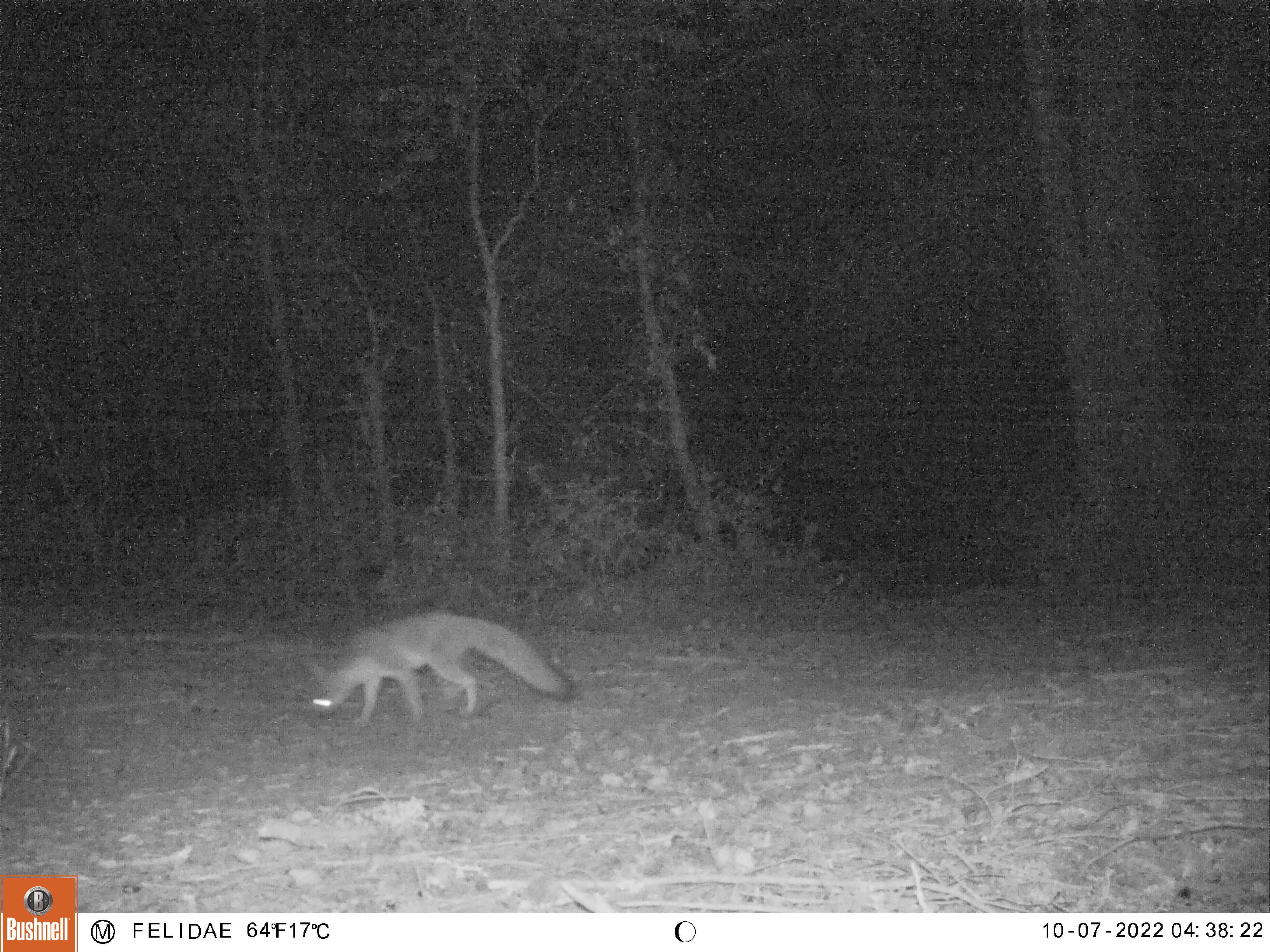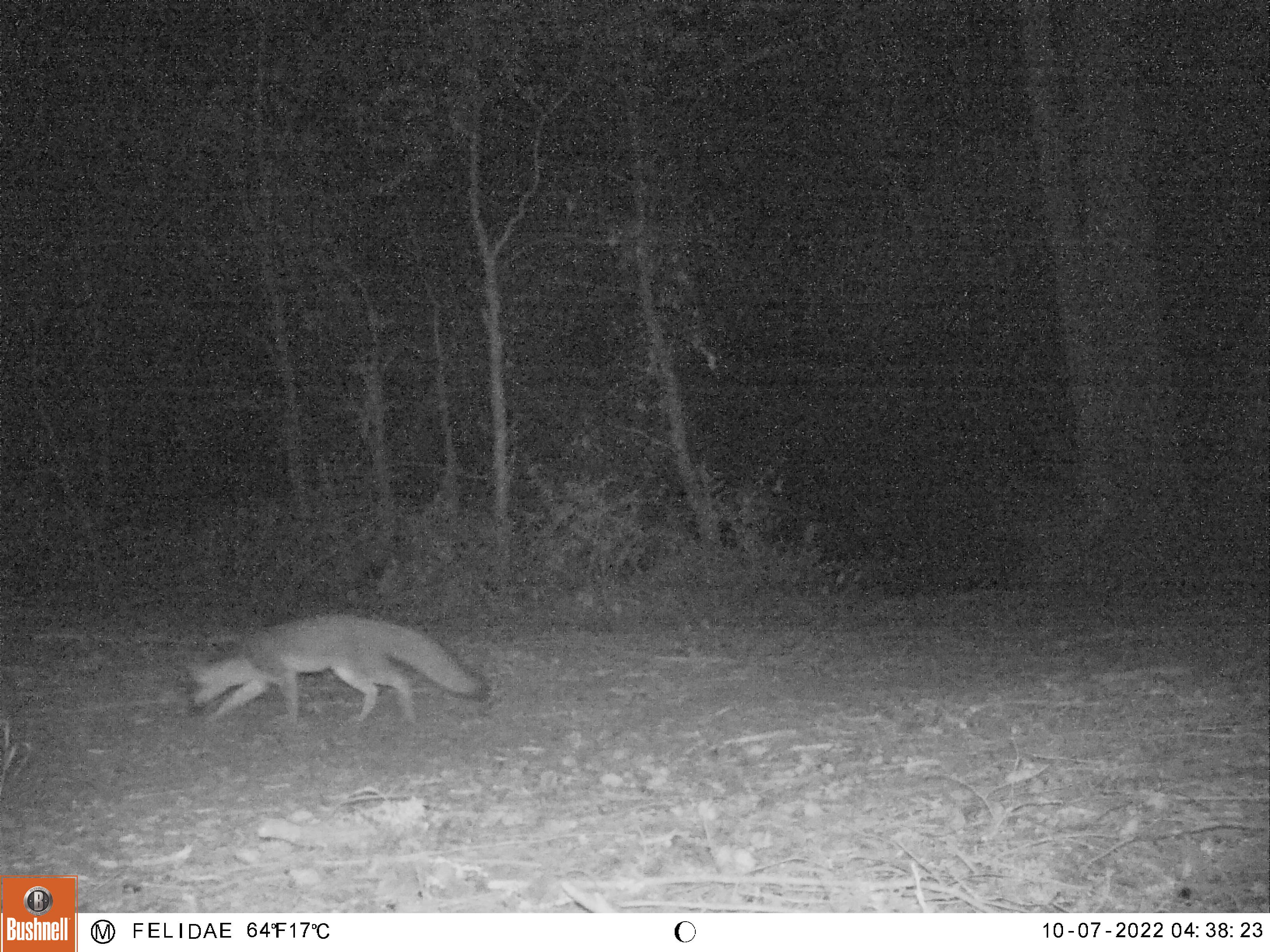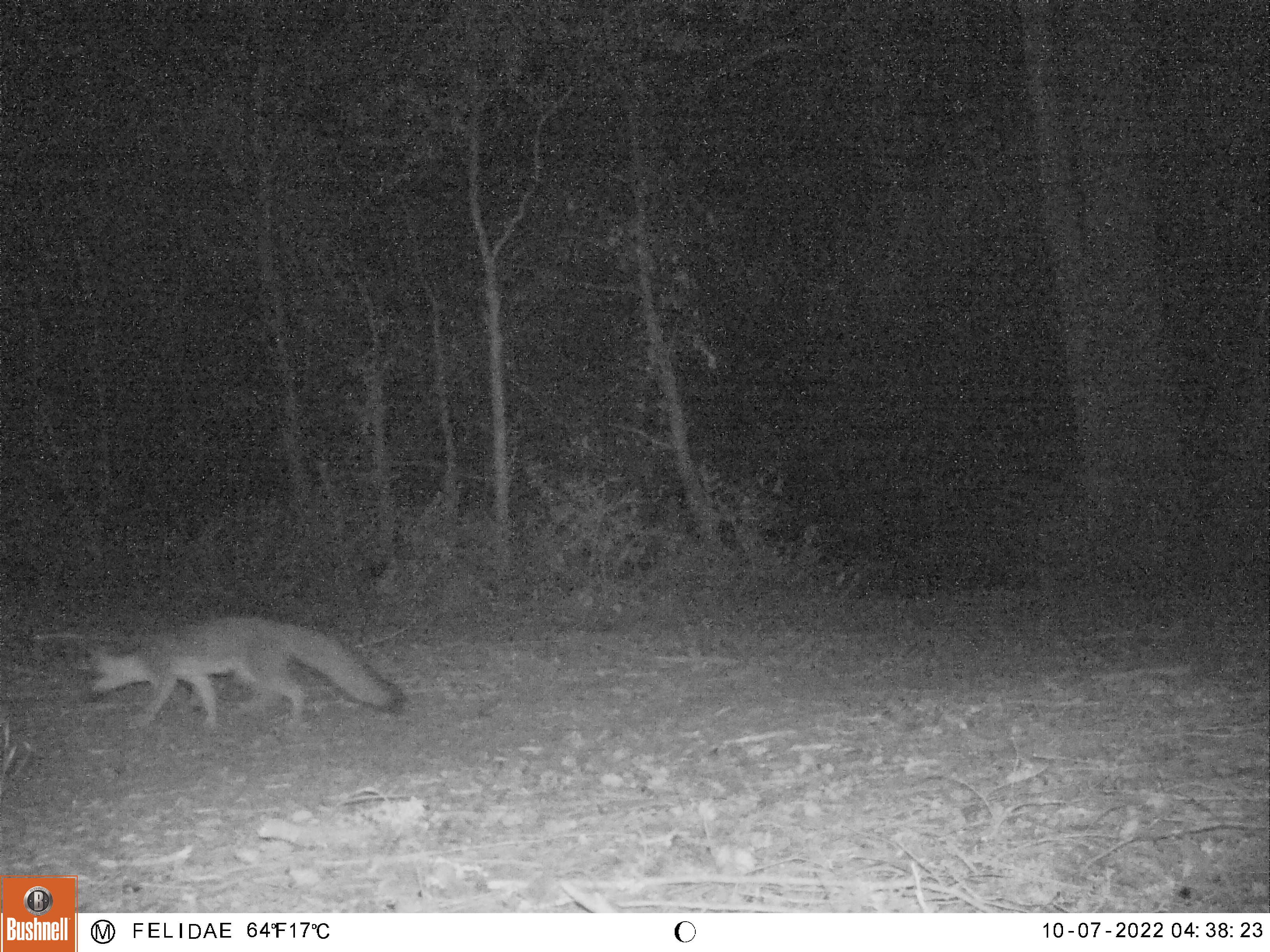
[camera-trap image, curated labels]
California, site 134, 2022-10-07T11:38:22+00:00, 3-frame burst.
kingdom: Animalia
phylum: Chordata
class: Mammalia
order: Carnivora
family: Canidae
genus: Urocyon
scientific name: Urocyon cinereoargenteus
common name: gray fox